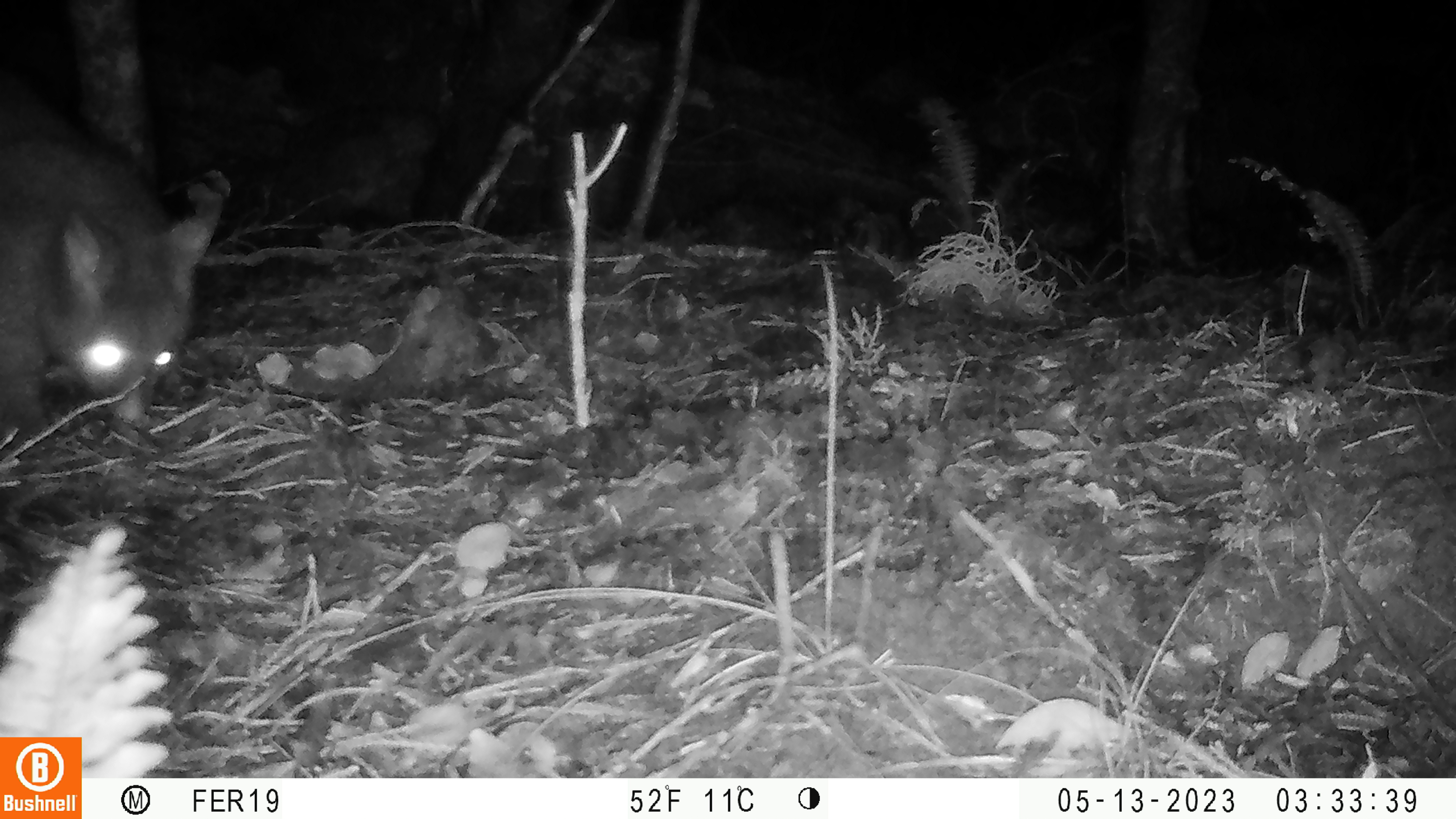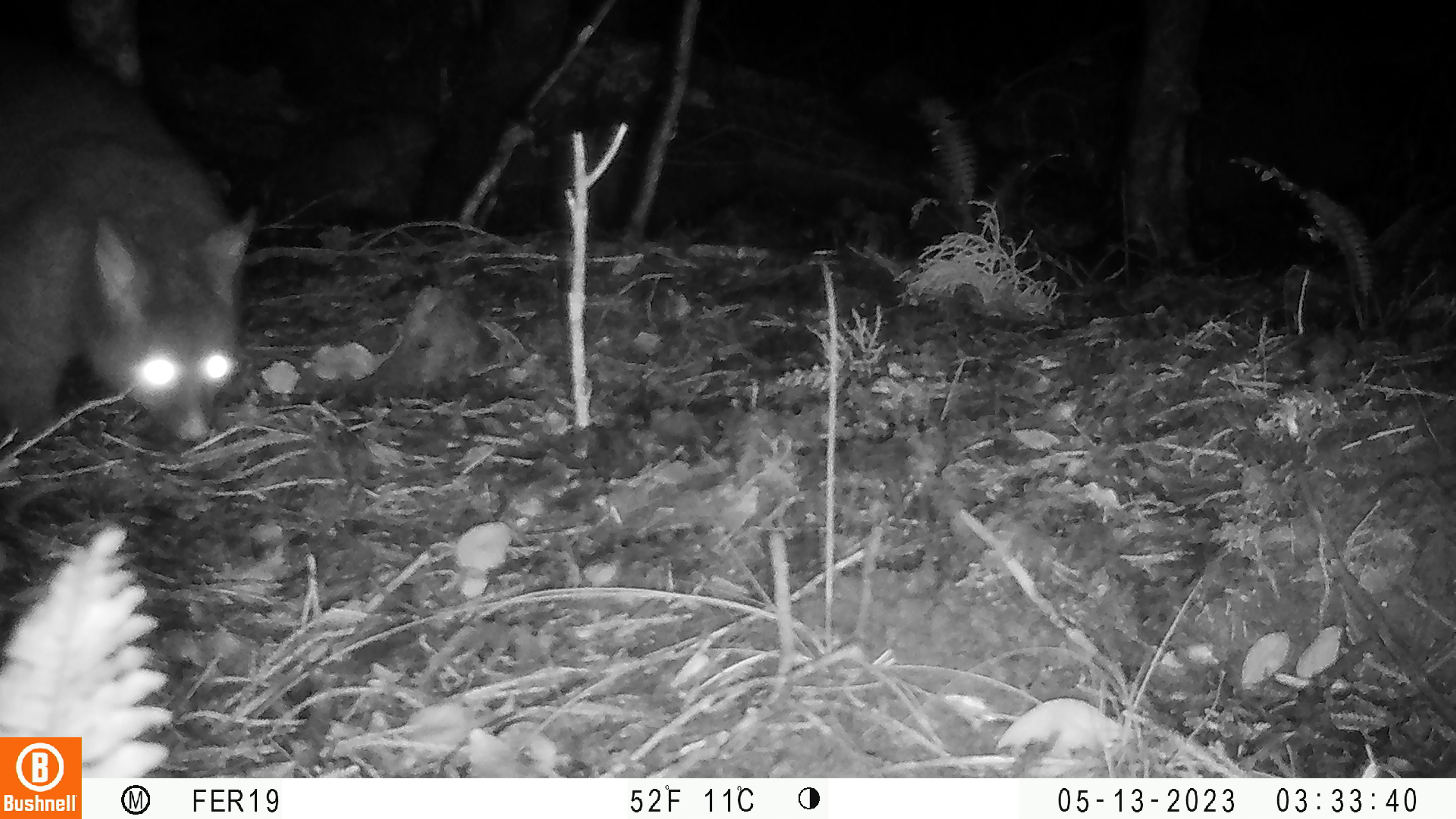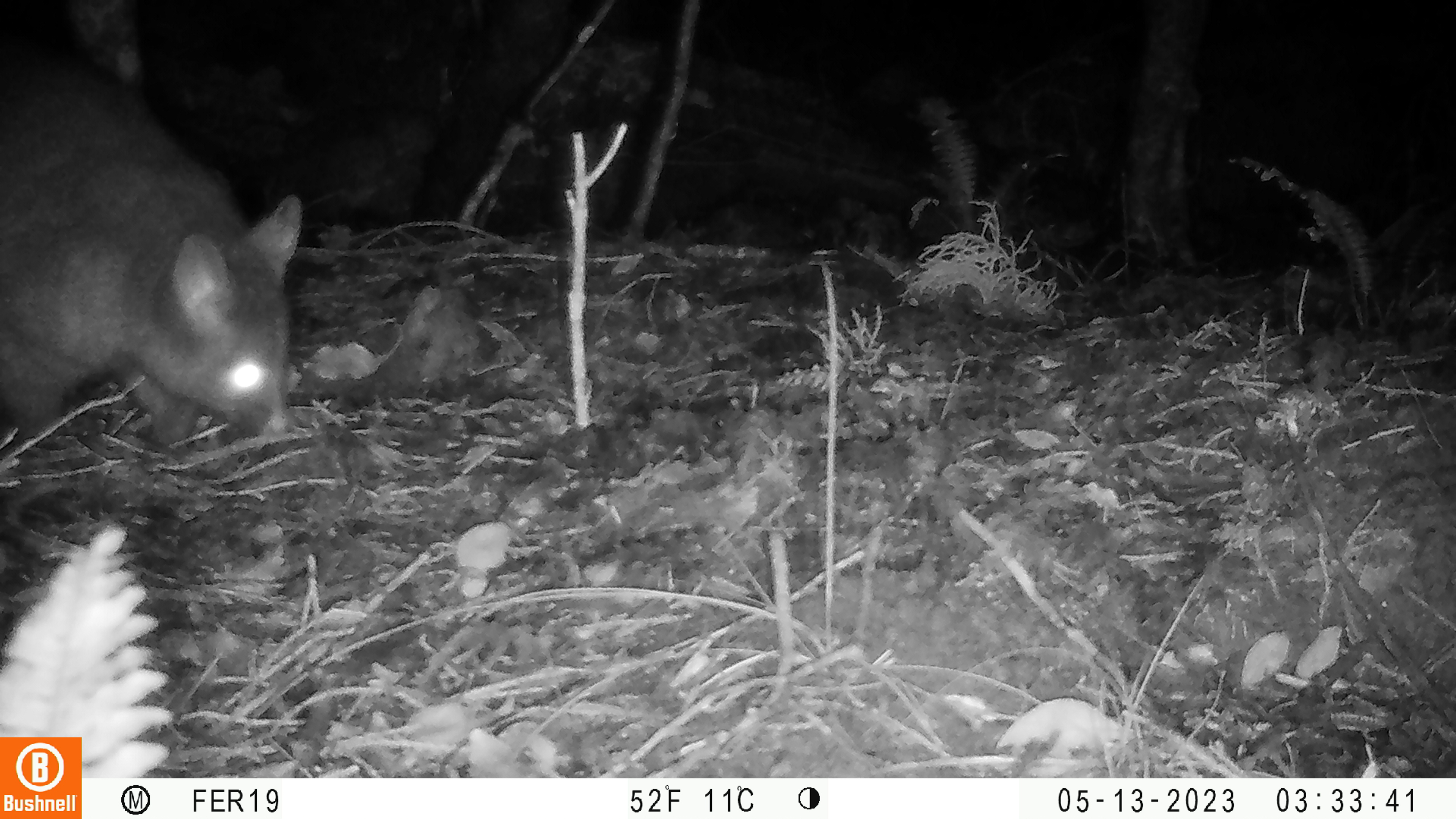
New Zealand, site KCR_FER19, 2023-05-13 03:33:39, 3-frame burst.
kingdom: Animalia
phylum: Chordata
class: Mammalia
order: Diprotodontia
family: Phalangeridae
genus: Trichosurus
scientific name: Trichosurus vulpecula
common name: common brushtail possum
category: possum